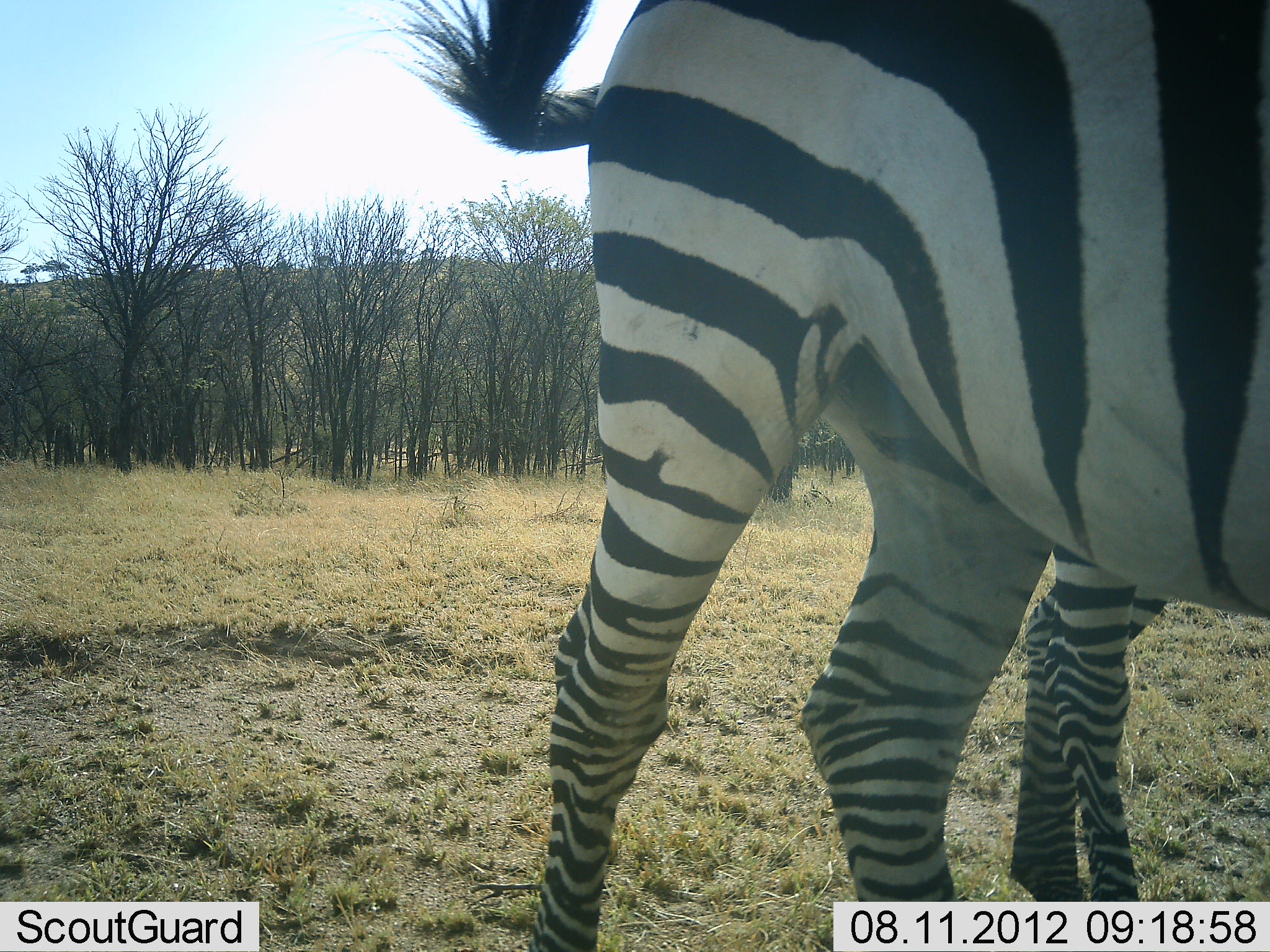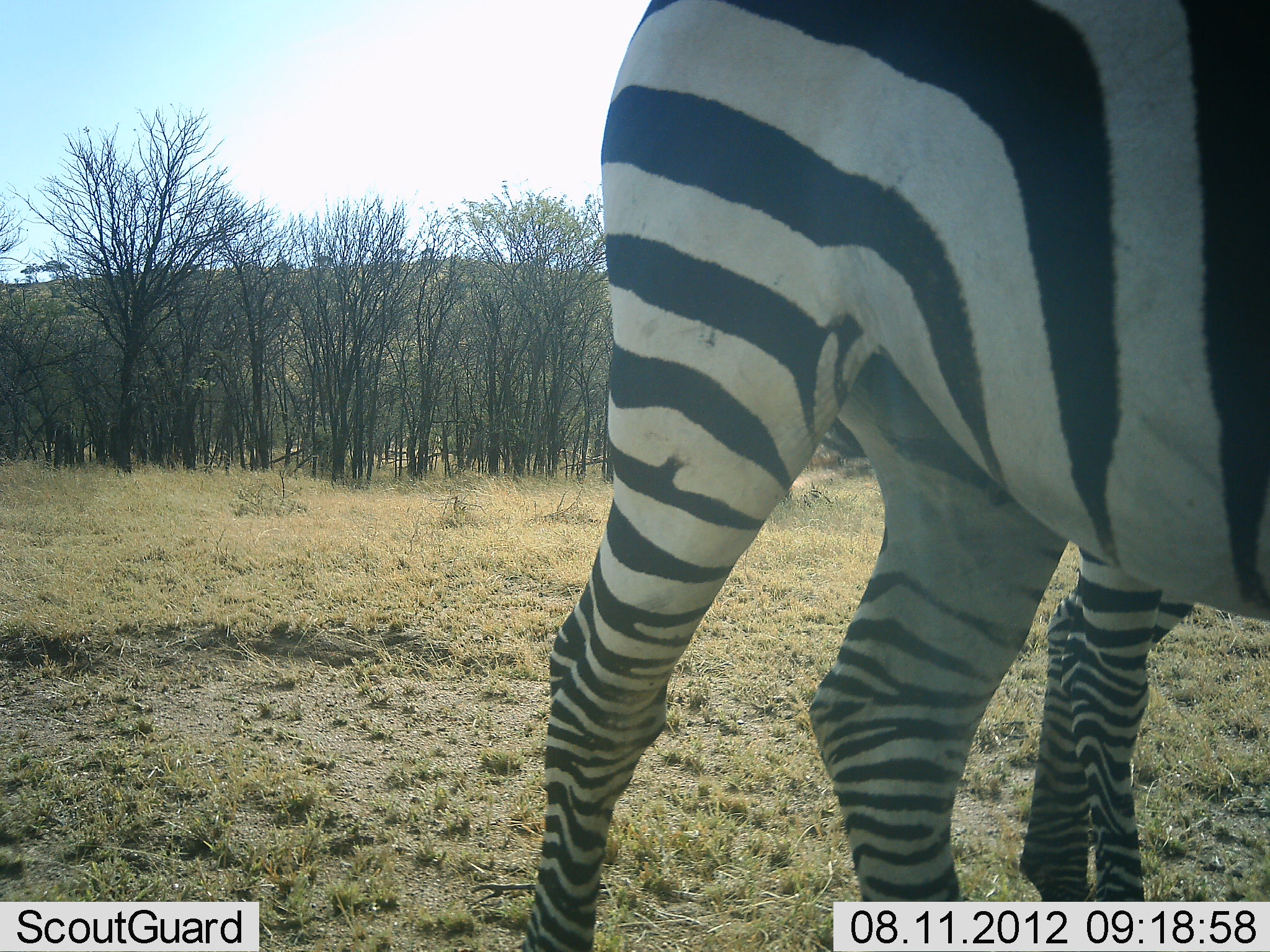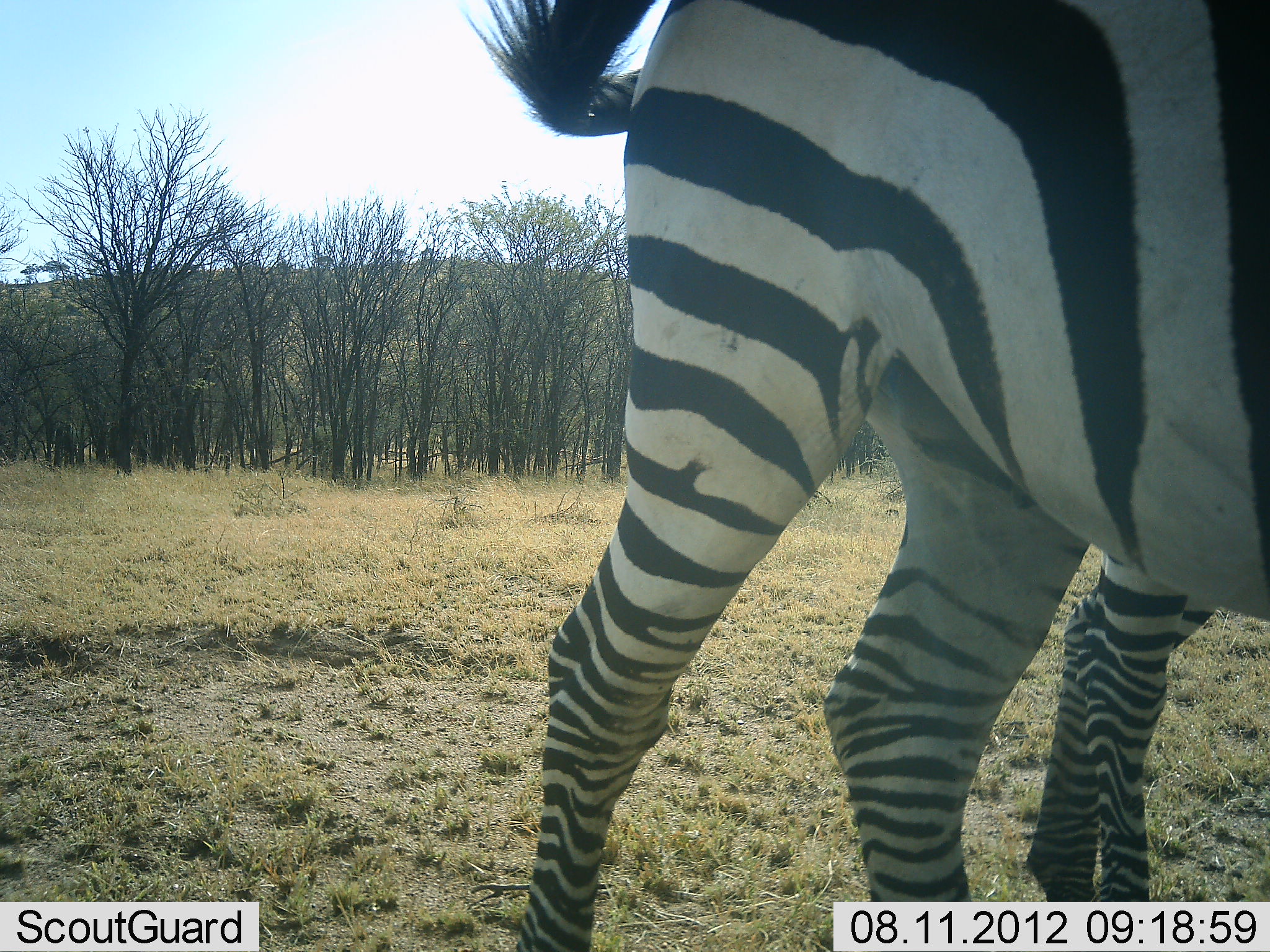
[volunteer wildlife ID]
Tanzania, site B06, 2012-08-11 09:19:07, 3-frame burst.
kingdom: Animalia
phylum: Chordata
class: Mammalia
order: Perissodactyla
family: Equidae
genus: Equus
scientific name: Equus quagga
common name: plains zebra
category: zebra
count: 2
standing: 100%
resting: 0%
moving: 0%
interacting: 0%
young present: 40%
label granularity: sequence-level